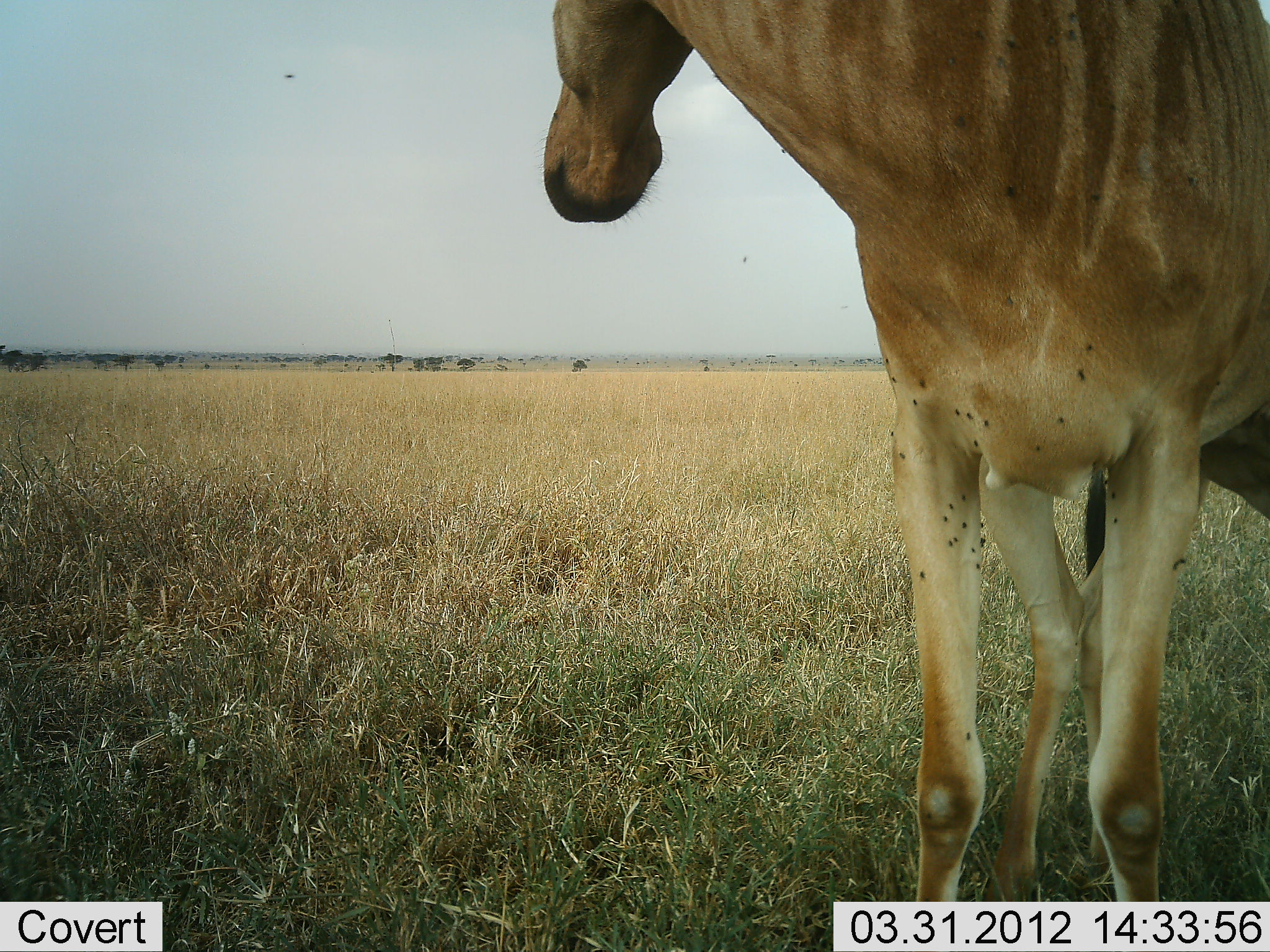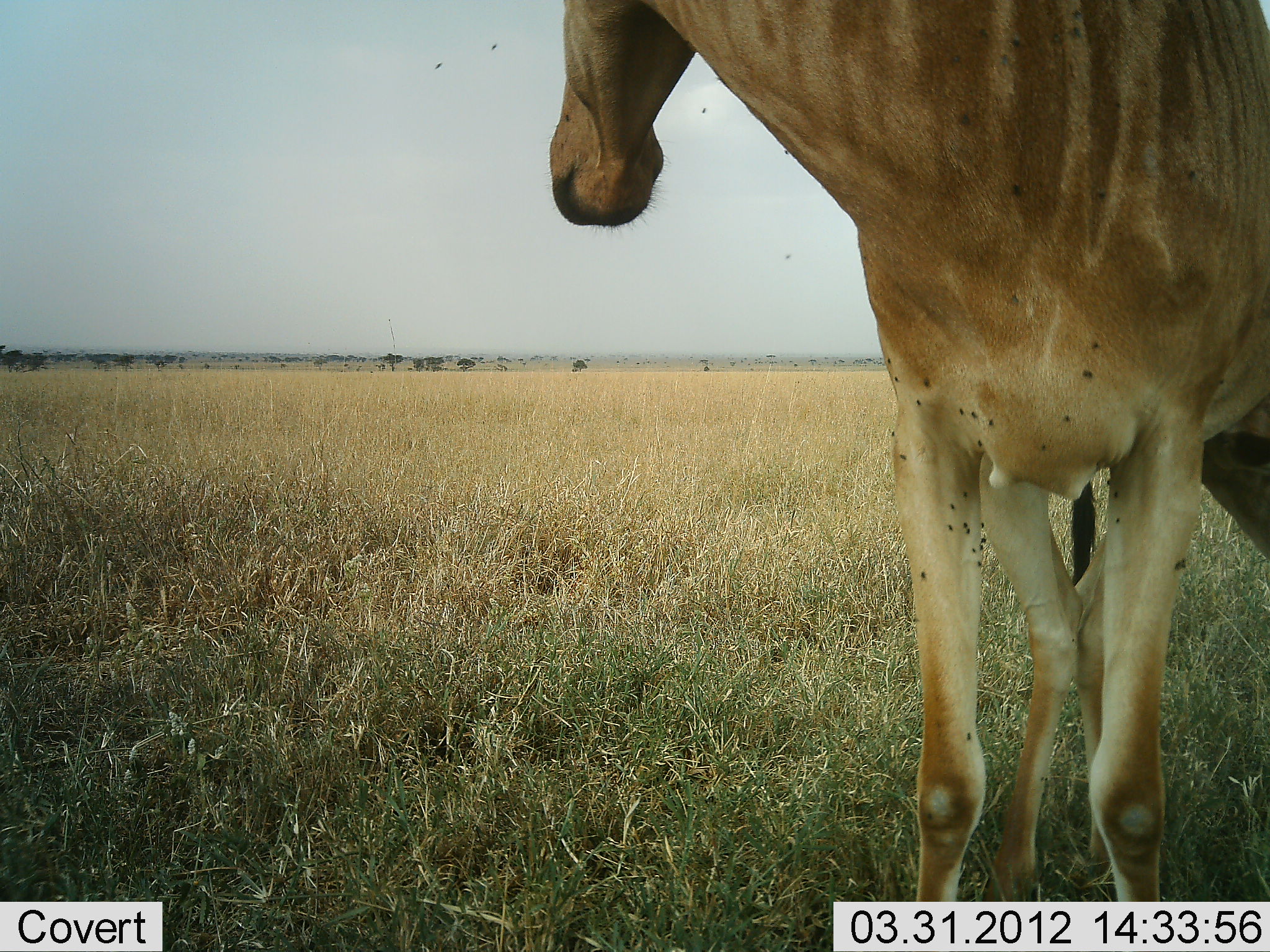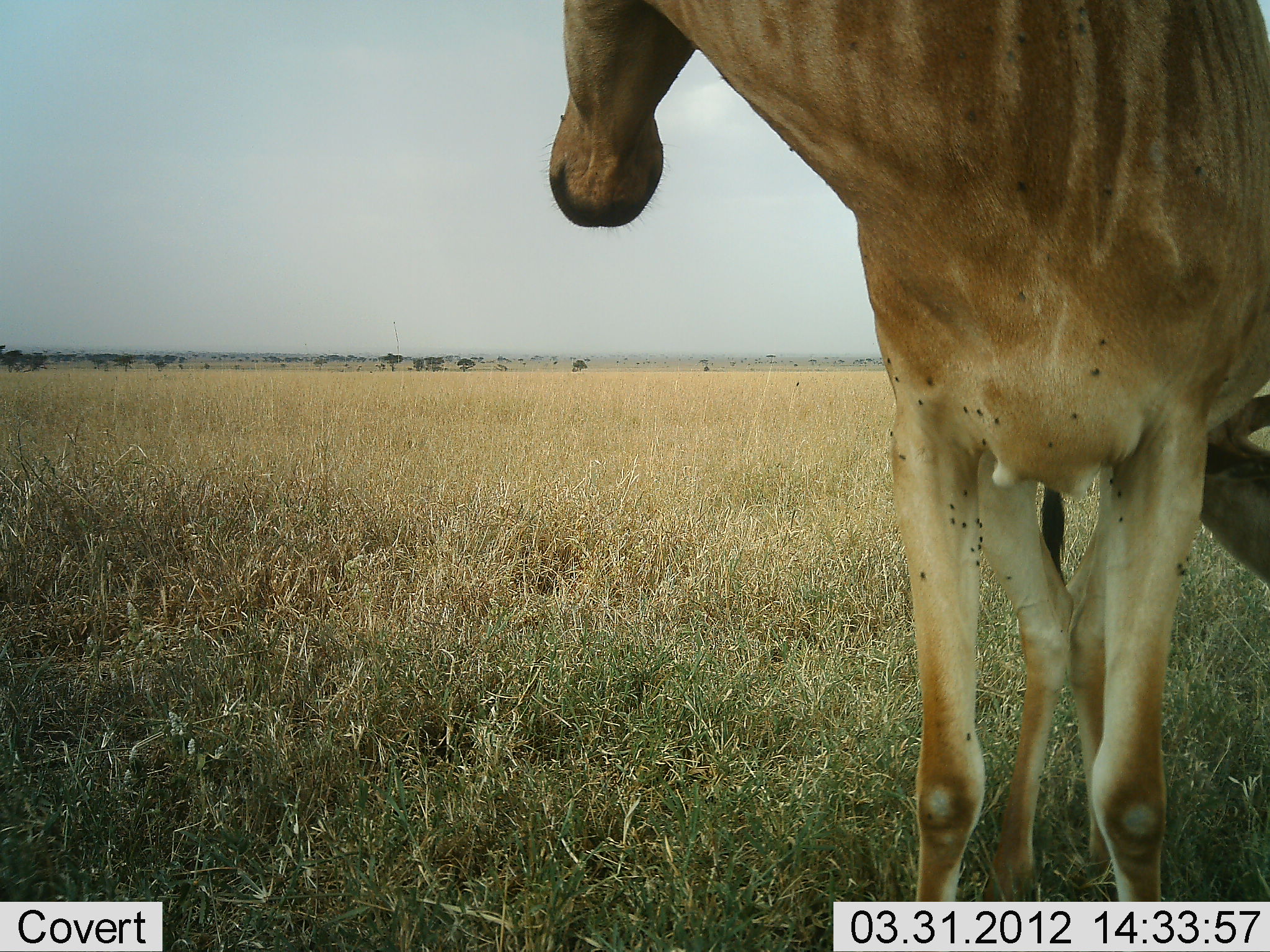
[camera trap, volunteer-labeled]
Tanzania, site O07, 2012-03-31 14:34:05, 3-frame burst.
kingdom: Animalia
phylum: Chordata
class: Mammalia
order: Artiodactyla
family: Bovidae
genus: Alcelaphus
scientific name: Alcelaphus buselaphus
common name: hartebeest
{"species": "hartebeest (Alcelaphus buselaphus)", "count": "2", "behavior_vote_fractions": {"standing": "86%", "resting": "0%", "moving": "0%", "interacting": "23%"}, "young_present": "41%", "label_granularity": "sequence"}